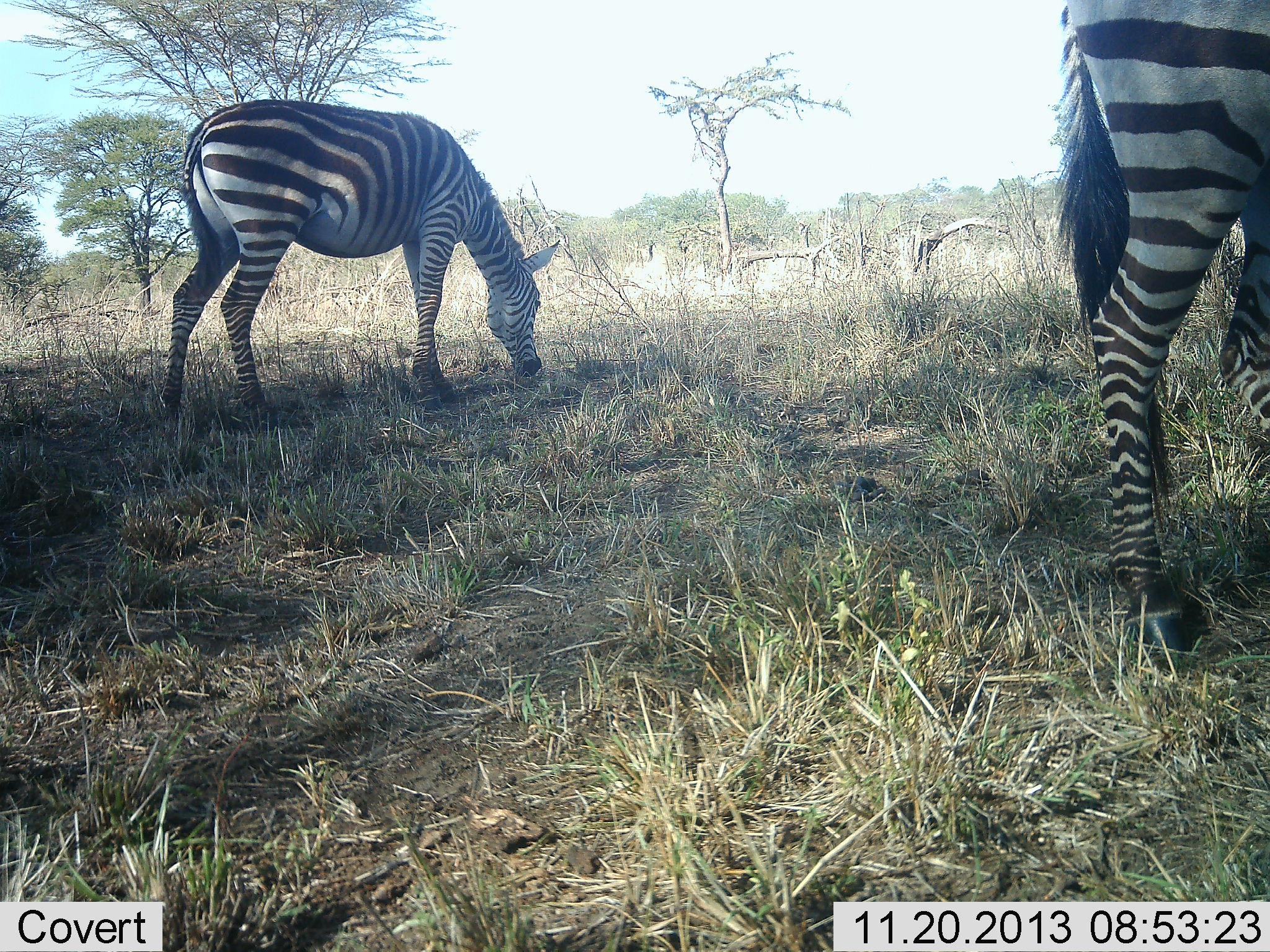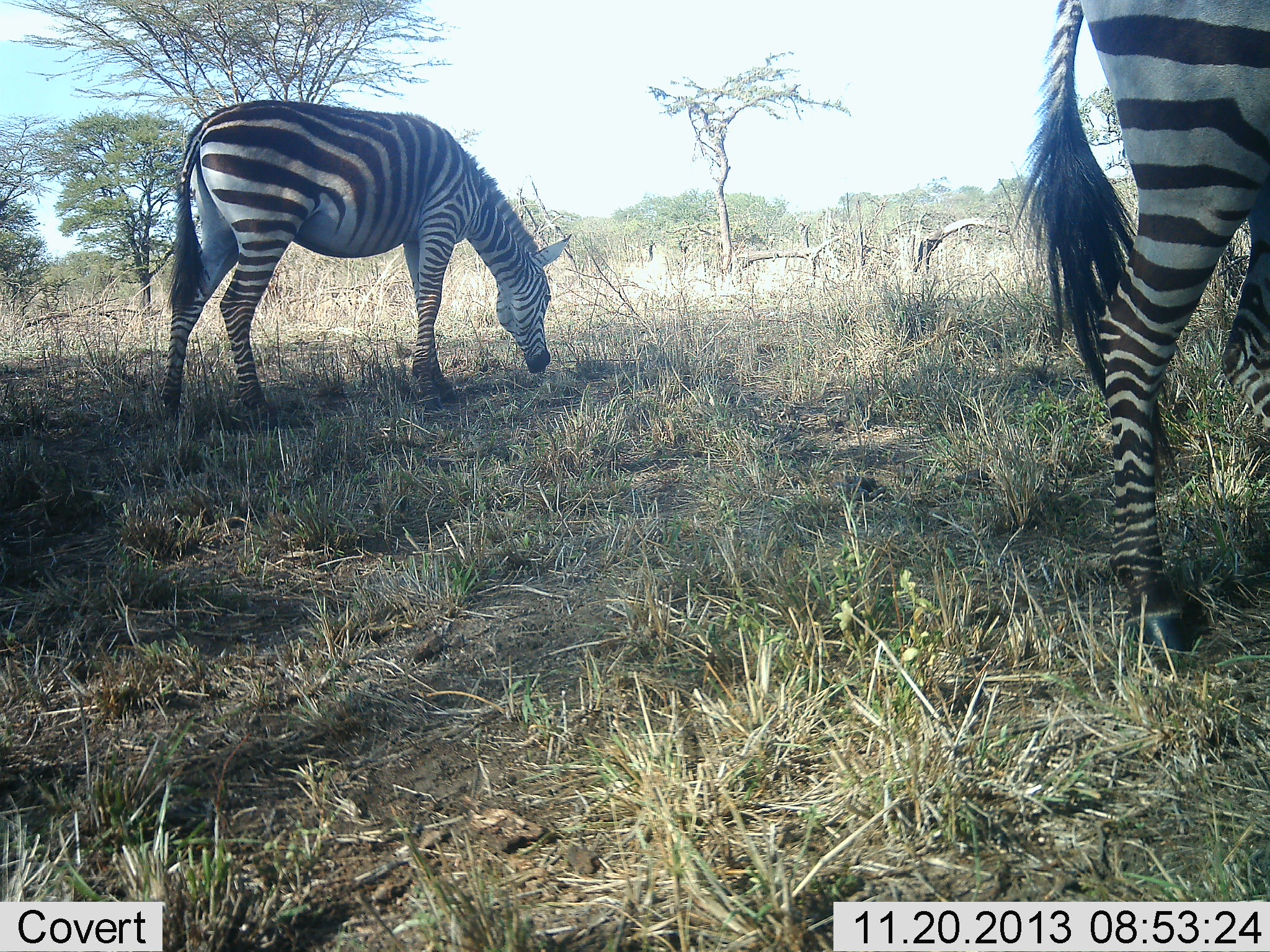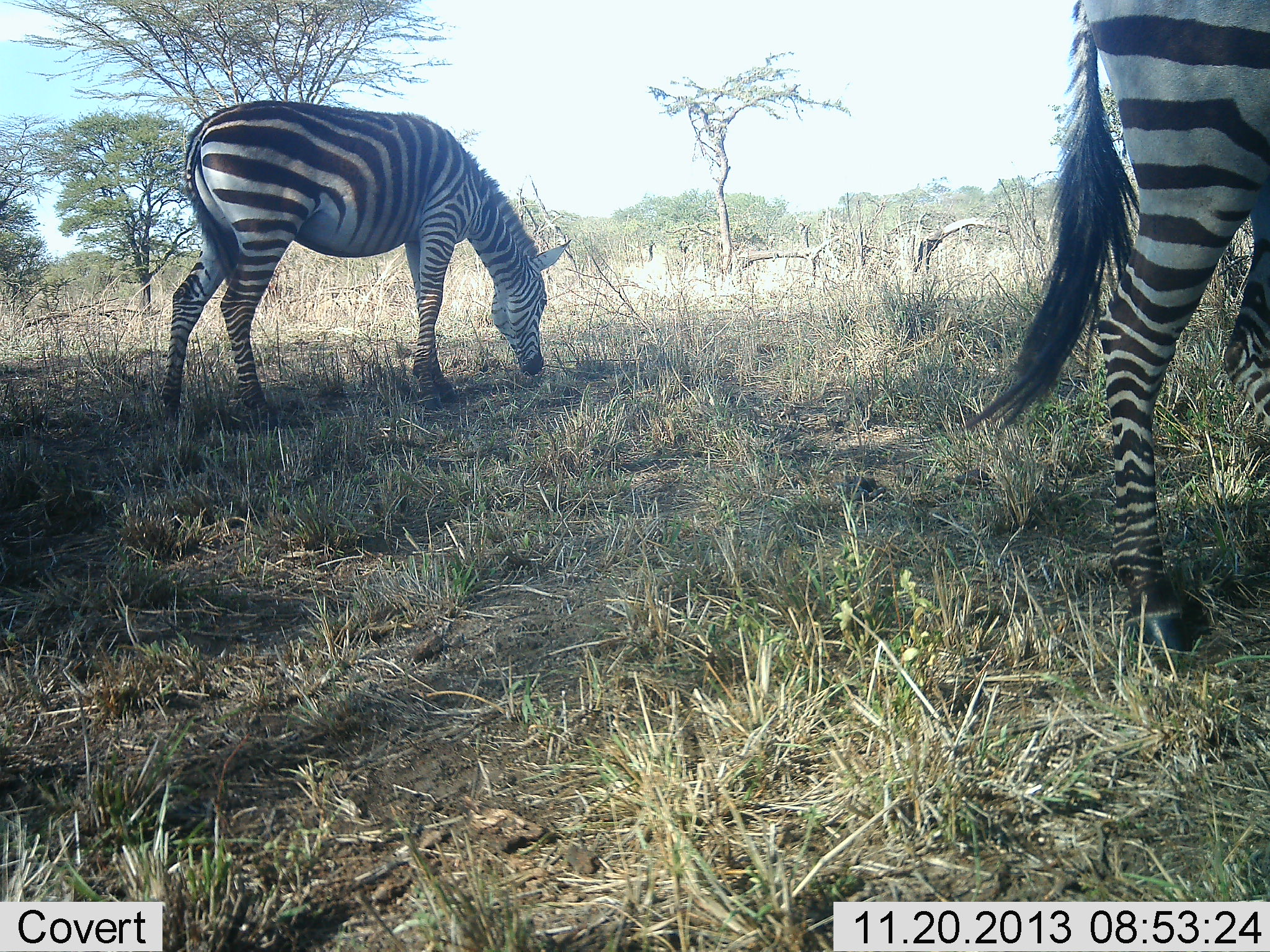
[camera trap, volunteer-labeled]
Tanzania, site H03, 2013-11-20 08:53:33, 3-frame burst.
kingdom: Animalia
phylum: Chordata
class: Mammalia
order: Perissodactyla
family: Equidae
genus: Equus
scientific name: Equus quagga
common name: plains zebra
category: zebra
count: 2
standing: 44%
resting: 0%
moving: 0%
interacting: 0%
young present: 0%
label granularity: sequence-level